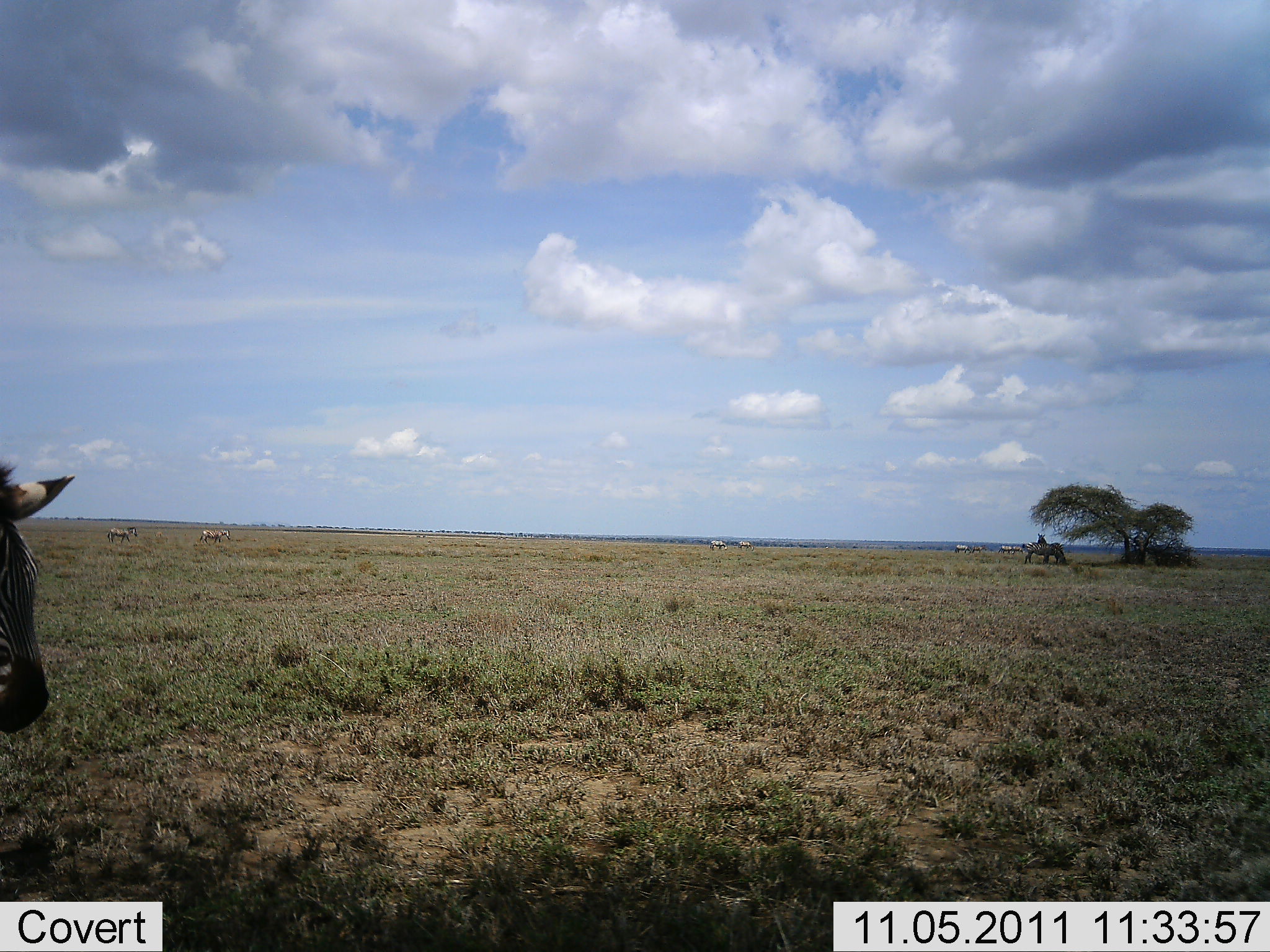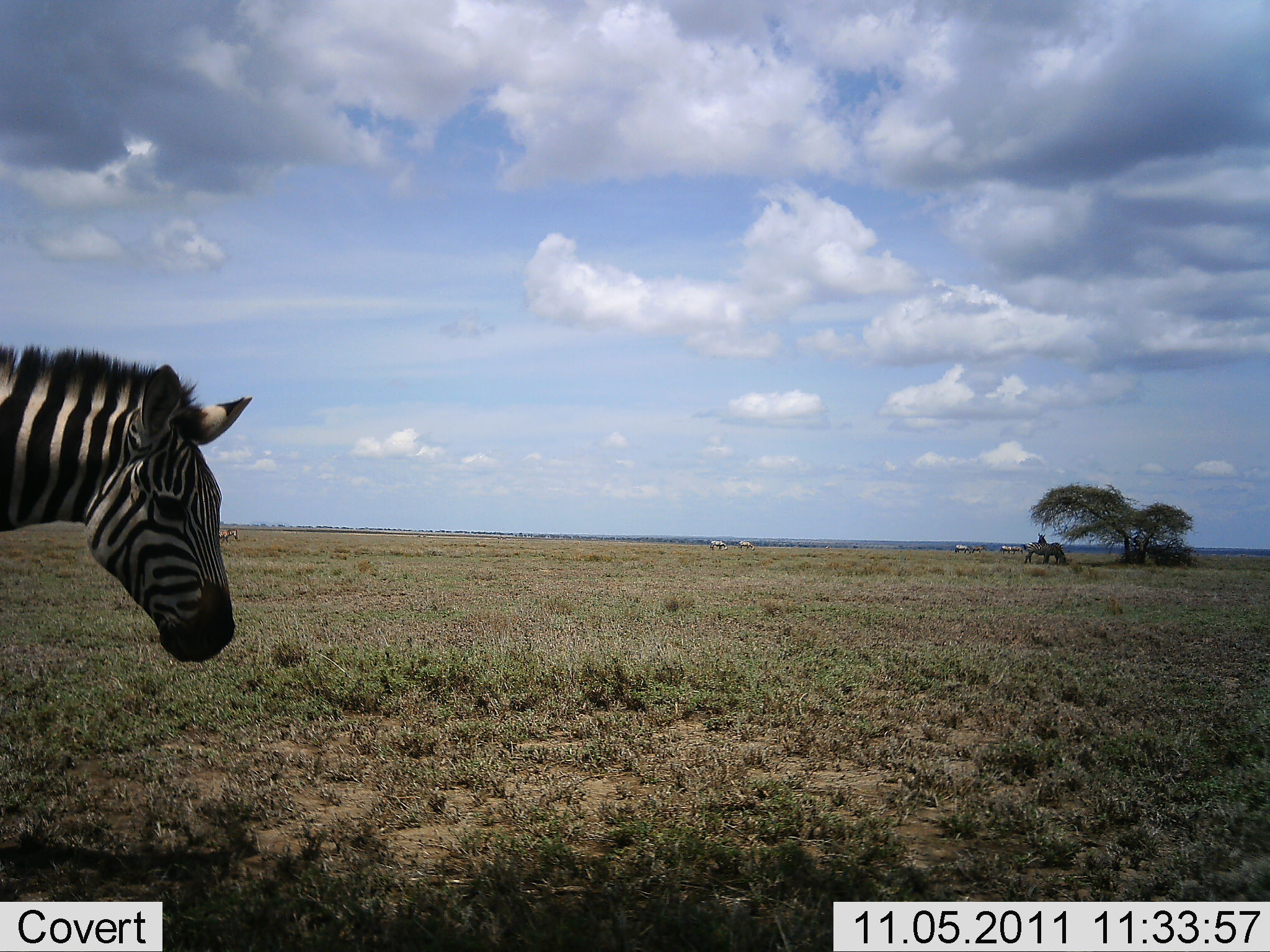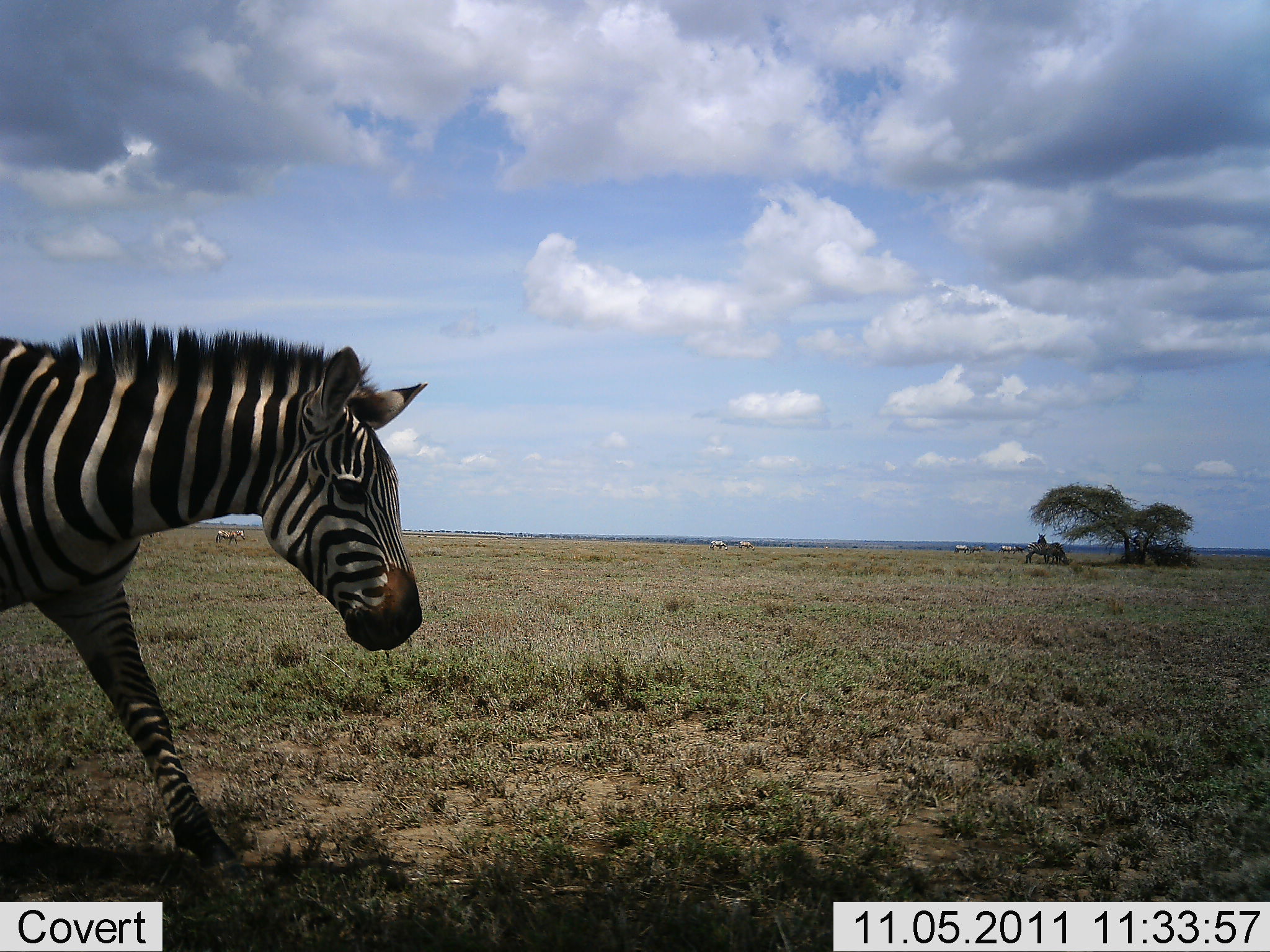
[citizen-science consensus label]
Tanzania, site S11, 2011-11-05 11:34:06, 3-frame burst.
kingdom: Animalia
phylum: Chordata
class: Mammalia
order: Perissodactyla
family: Equidae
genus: Equus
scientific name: Equus quagga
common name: plains zebra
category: zebra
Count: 7.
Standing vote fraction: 58%.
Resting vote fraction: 0%.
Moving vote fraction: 100%.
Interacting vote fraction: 0%.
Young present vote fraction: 0%.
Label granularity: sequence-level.